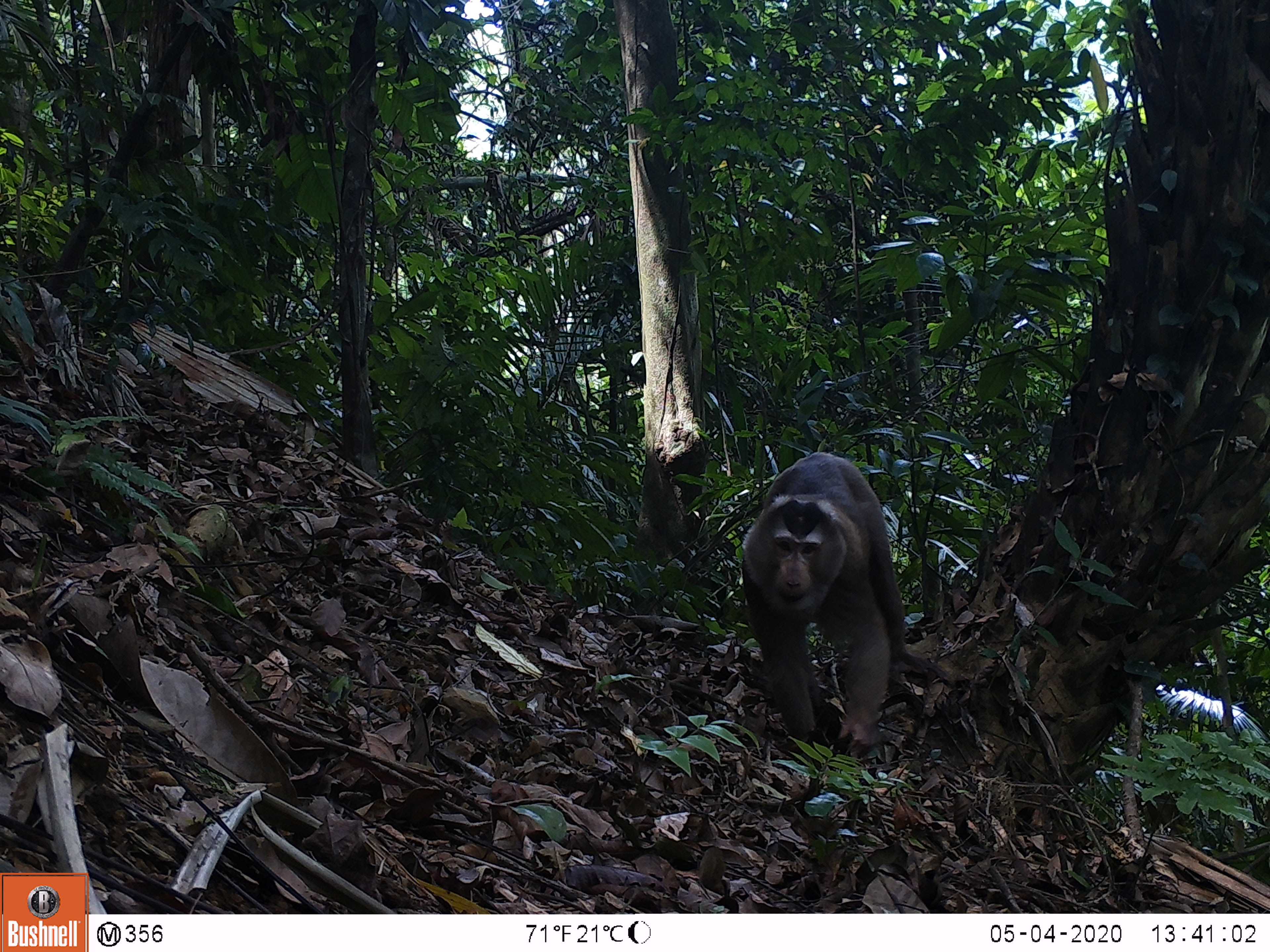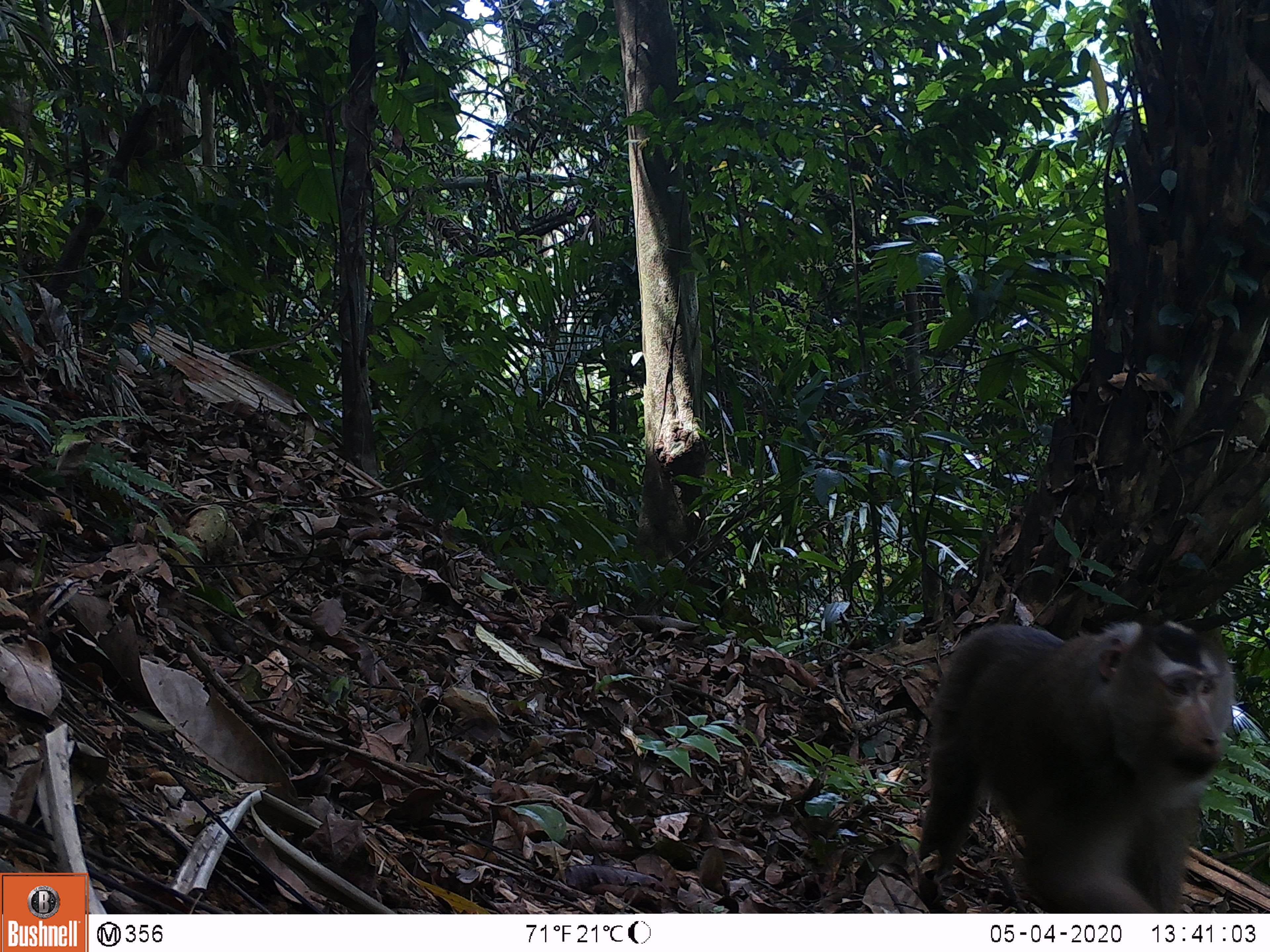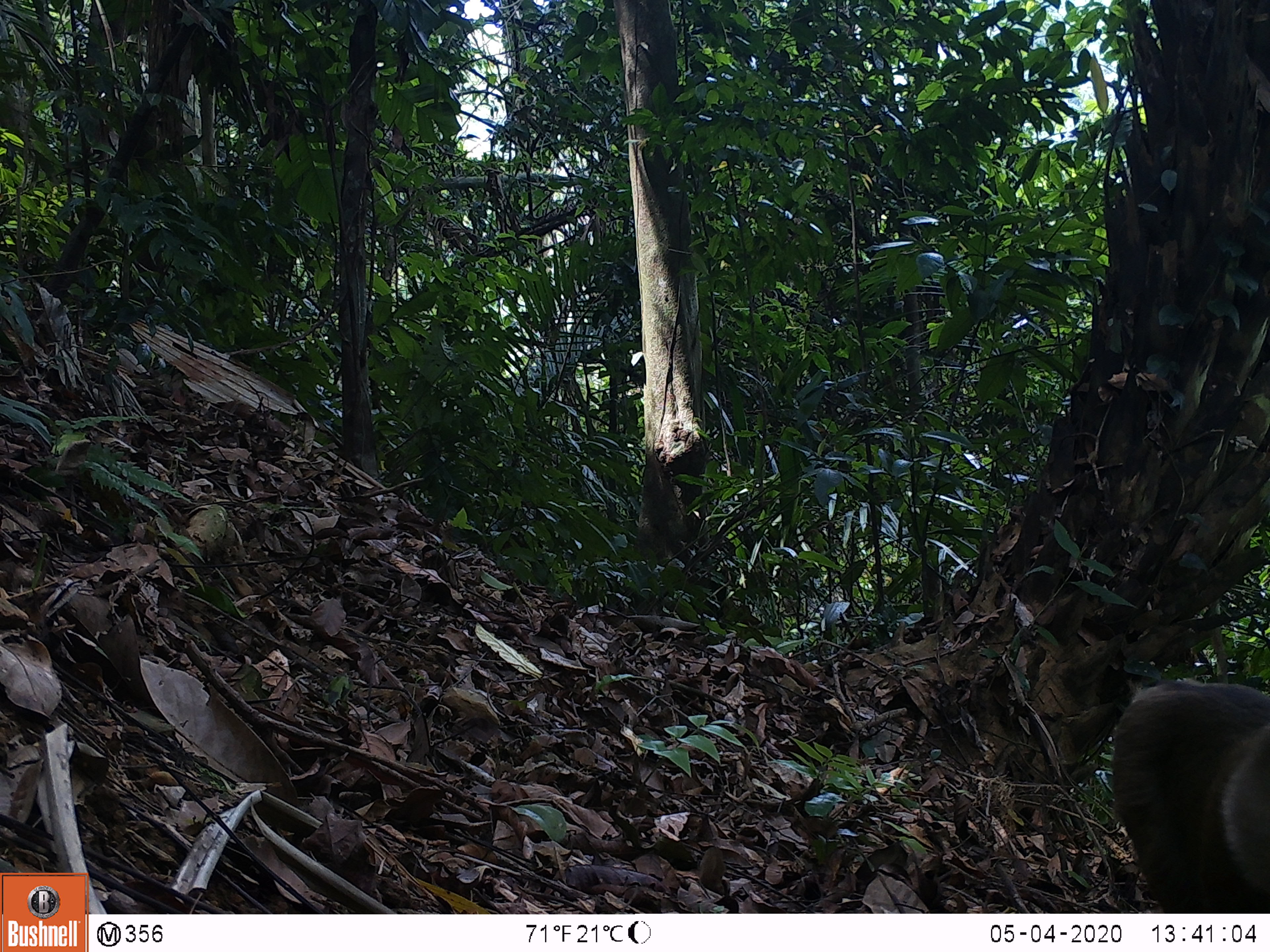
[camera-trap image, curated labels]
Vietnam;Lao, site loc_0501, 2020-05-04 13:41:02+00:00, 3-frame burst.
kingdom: Animalia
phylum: Chordata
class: Mammalia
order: Primates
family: Cercopithecidae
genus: Macaca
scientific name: Macaca nemestrina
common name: pig-tailed macaque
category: pig tailed macaque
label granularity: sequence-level